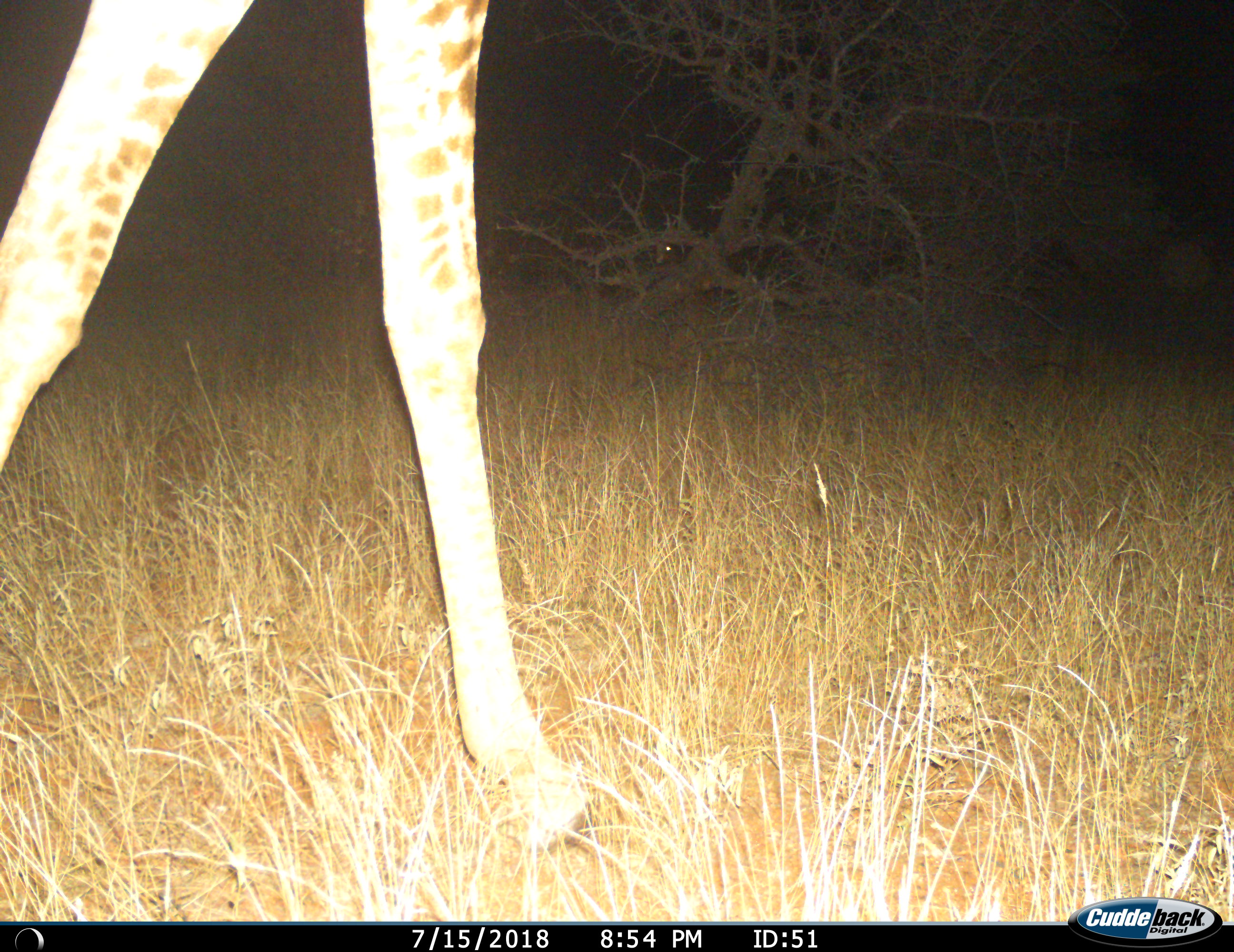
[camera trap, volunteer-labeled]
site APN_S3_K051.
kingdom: Animalia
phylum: Chordata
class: Mammalia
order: Artiodactyla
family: Giraffidae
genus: Giraffa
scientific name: Giraffa camelopardalis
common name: giraffe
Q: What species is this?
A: Giraffe (Giraffa camelopardalis).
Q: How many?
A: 1.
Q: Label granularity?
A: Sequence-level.